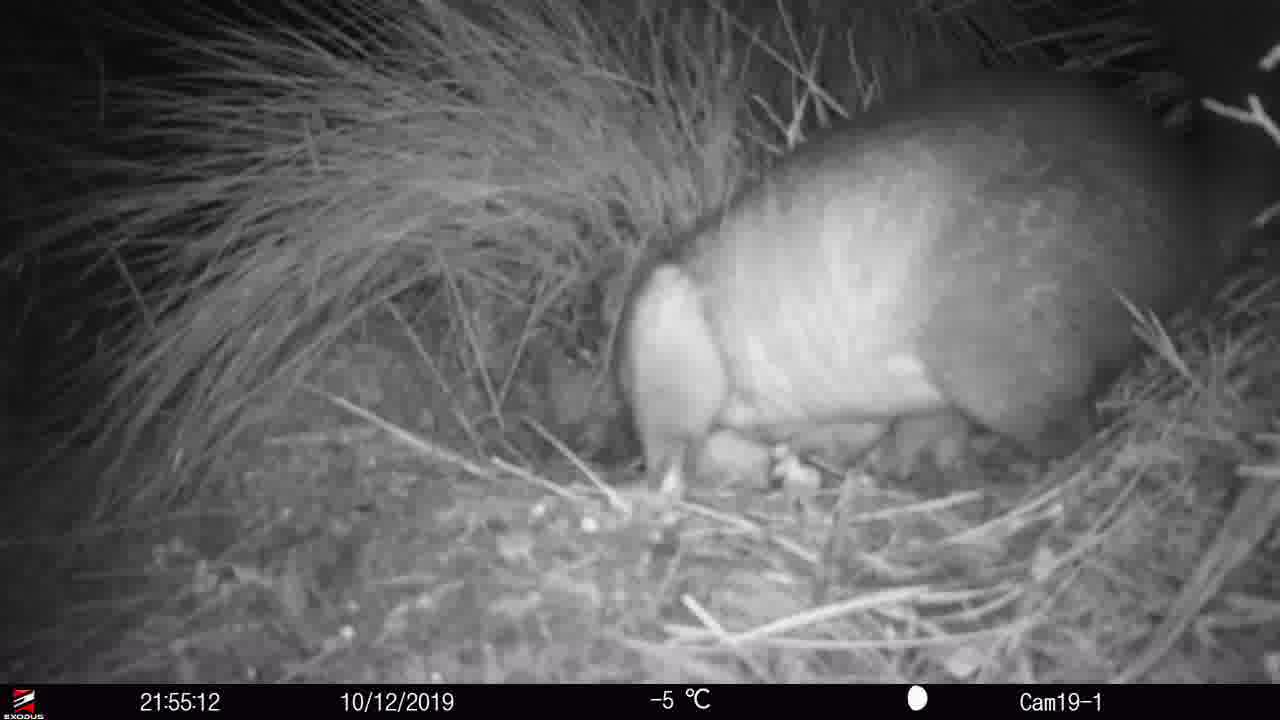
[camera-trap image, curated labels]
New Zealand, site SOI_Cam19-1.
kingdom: Animalia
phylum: Chordata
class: Mammalia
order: Diprotodontia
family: Phalangeridae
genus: Trichosurus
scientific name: Trichosurus vulpecula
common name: common brushtail possum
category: possum